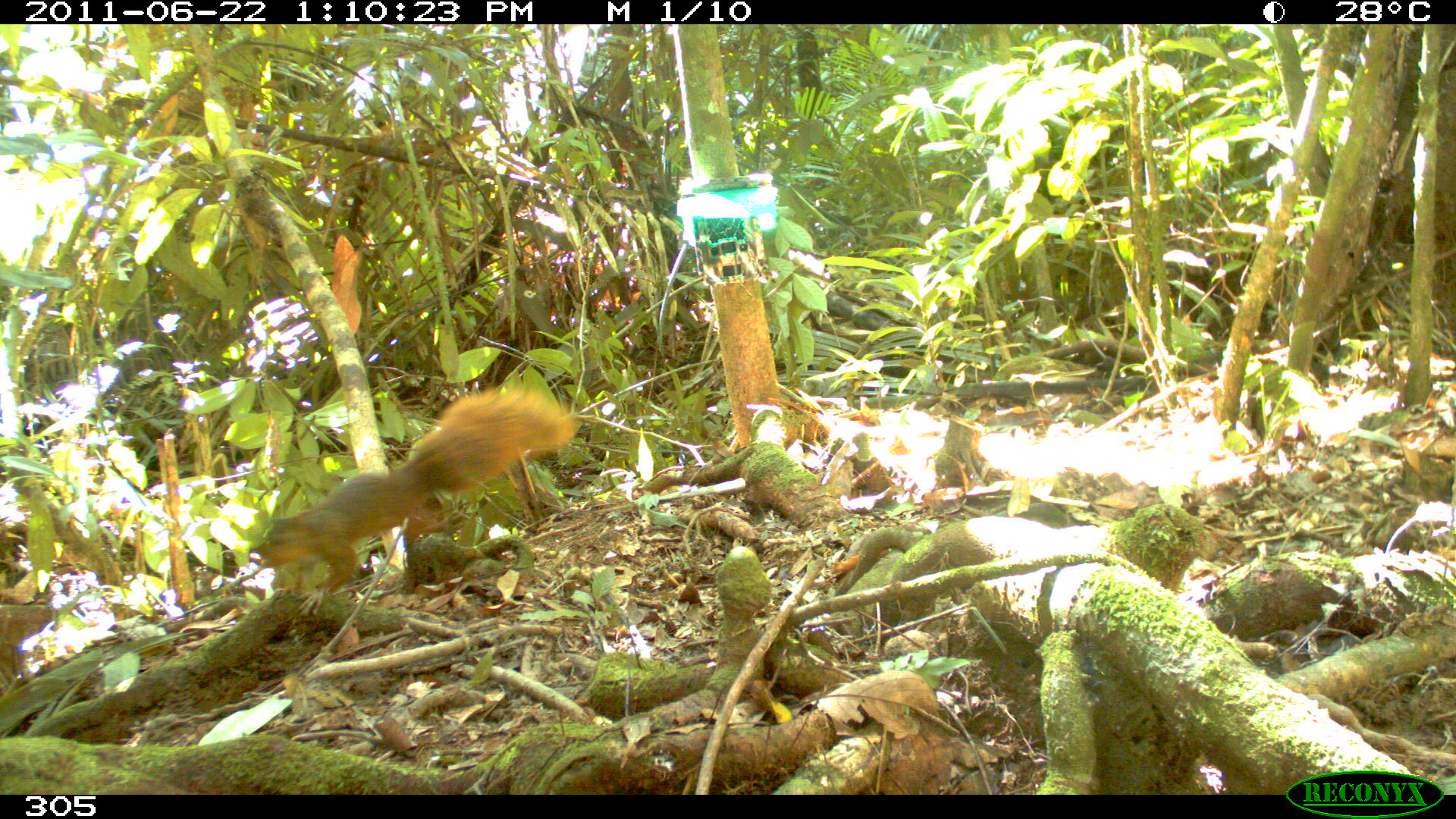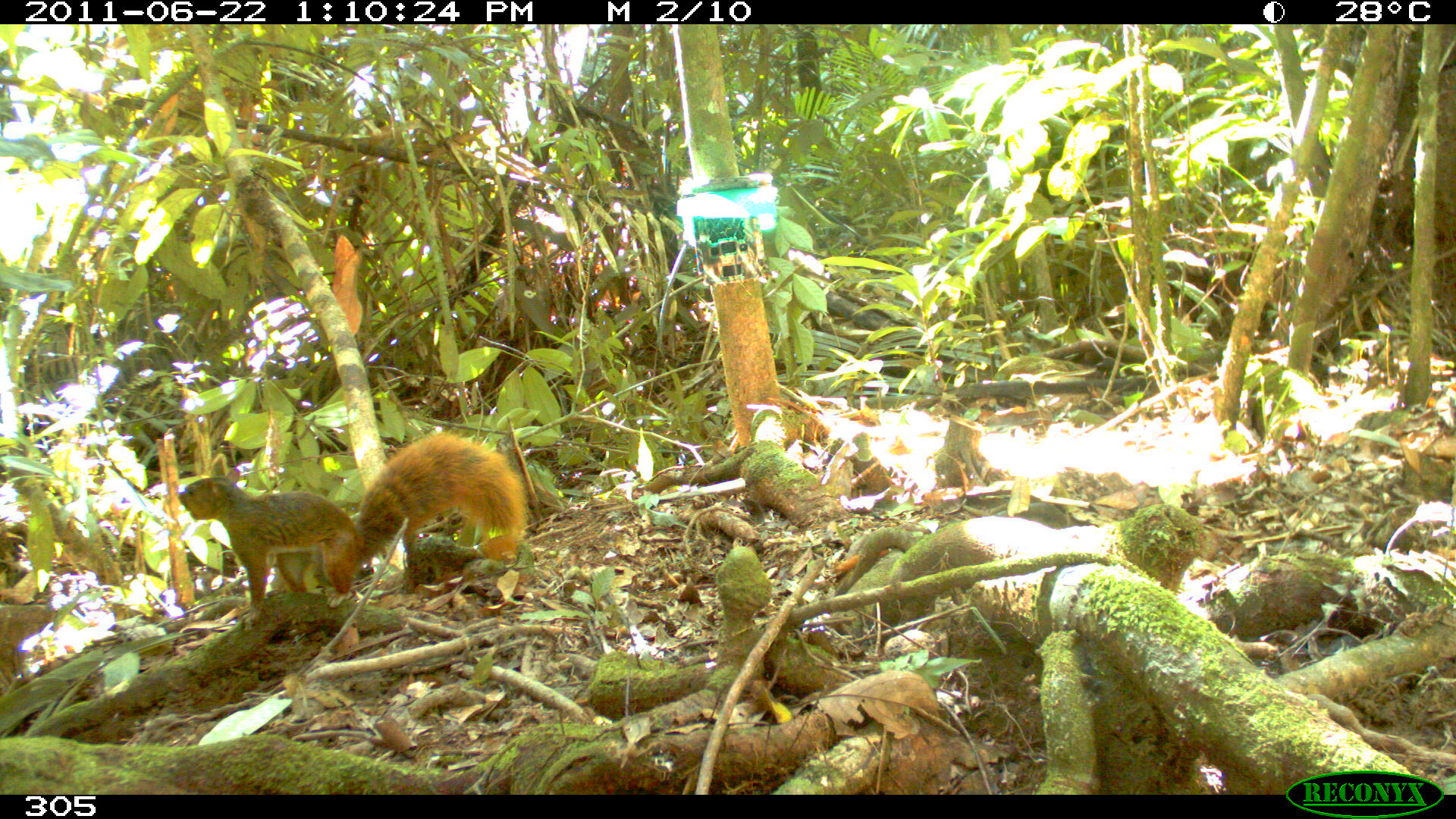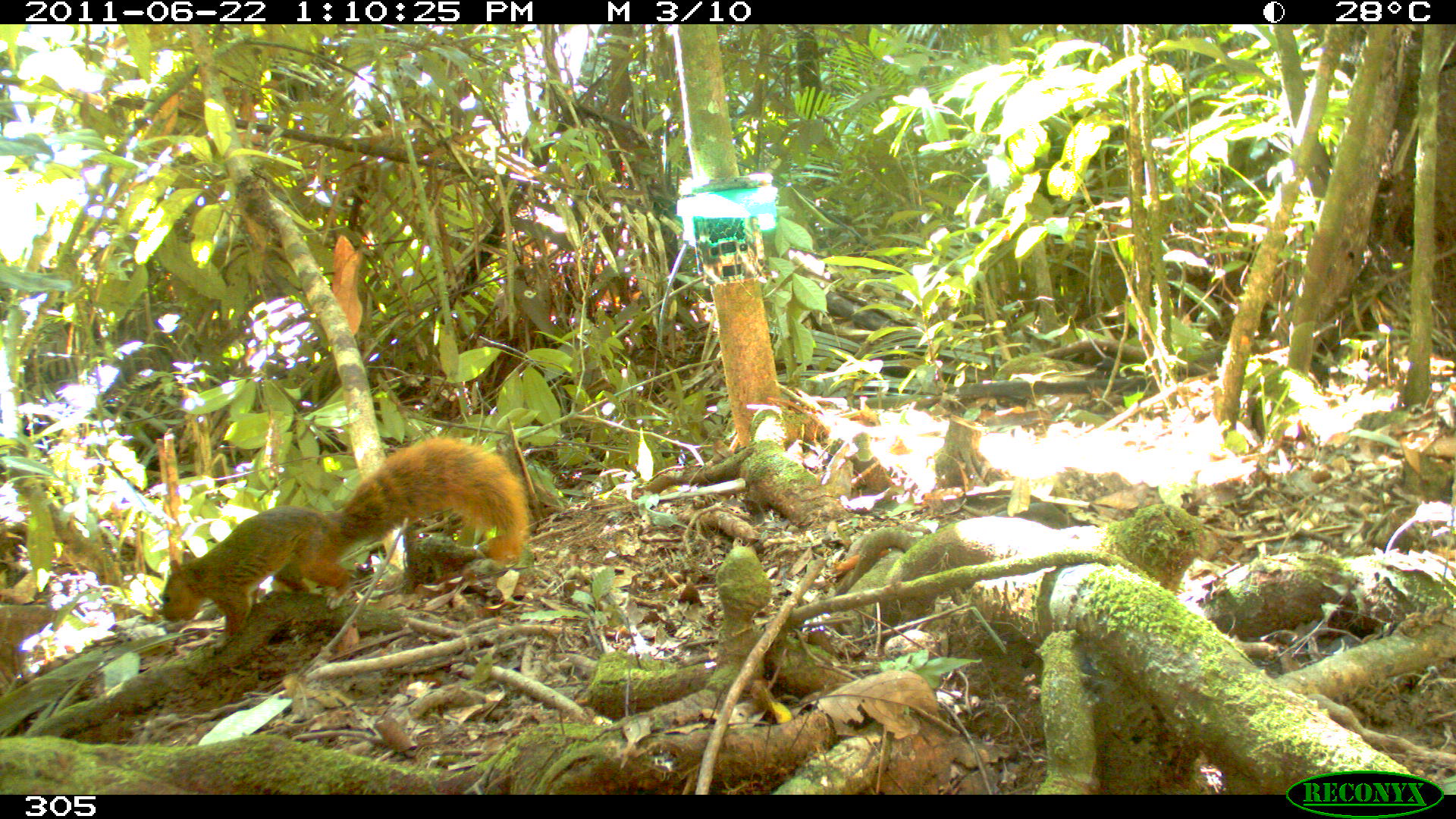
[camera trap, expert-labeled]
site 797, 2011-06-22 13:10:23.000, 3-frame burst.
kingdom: Animalia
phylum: Chordata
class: Mammalia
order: Rodentia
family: Sciuridae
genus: Sciurus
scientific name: Sciurus spadiceus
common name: southern amazon red squirrel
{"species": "Sciurus spadiceus (southern amazon red squirrel)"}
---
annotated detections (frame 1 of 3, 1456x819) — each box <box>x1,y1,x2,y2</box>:
sciurus spadiceus: <box>260,382,582,616</box>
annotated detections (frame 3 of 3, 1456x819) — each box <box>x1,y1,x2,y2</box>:
sciurus spadiceus: <box>158,432,530,635</box>